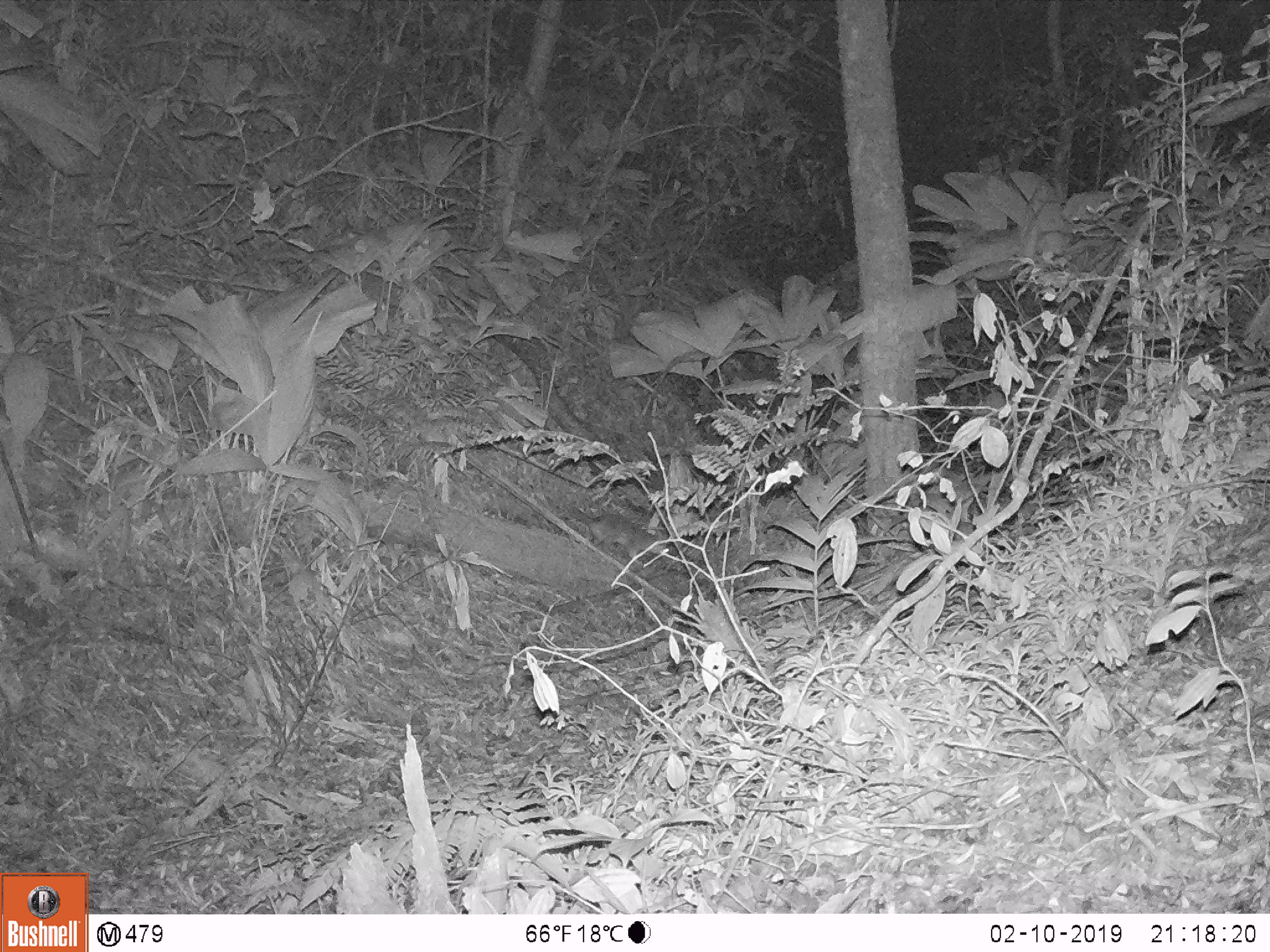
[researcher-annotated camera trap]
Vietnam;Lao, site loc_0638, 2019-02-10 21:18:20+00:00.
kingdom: Animalia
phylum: Chordata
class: Mammalia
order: Carnivora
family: Mustelidae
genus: Melogale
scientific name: Melogale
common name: ferret badger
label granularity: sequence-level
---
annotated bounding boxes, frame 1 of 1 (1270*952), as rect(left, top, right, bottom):
ferret badger: rect(588, 513, 669, 565)